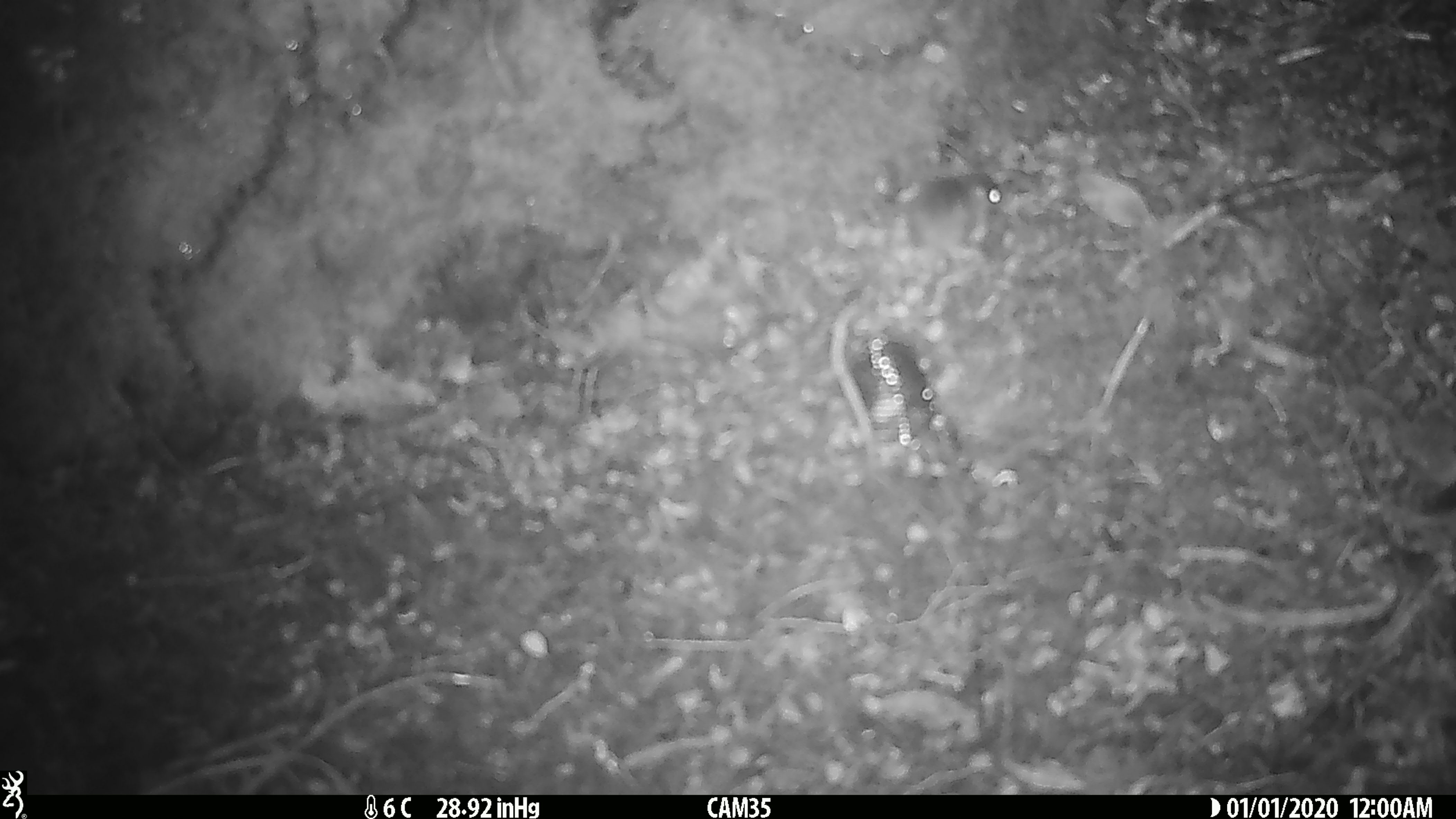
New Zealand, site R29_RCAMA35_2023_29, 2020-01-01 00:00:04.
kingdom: Animalia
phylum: Chordata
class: Mammalia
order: Rodentia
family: Muridae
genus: Mus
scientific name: Mus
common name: mouse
Mouse (Mus).